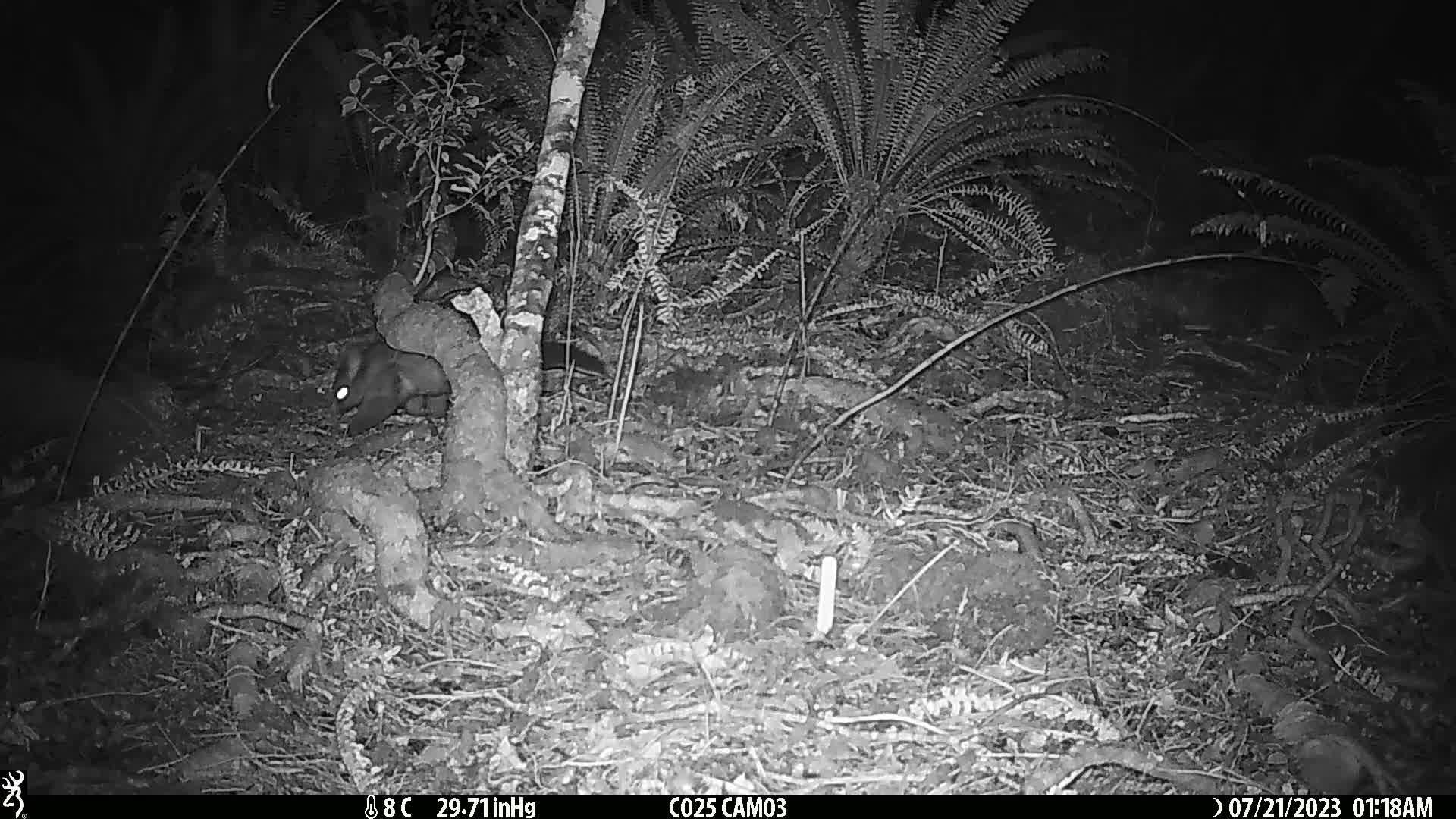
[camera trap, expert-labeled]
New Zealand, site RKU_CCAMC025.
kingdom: Animalia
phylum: Chordata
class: Mammalia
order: Diprotodontia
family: Phalangeridae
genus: Trichosurus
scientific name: Trichosurus vulpecula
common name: common brushtail possum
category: possum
Possum (common brushtail possum) (Trichosurus vulpecula).